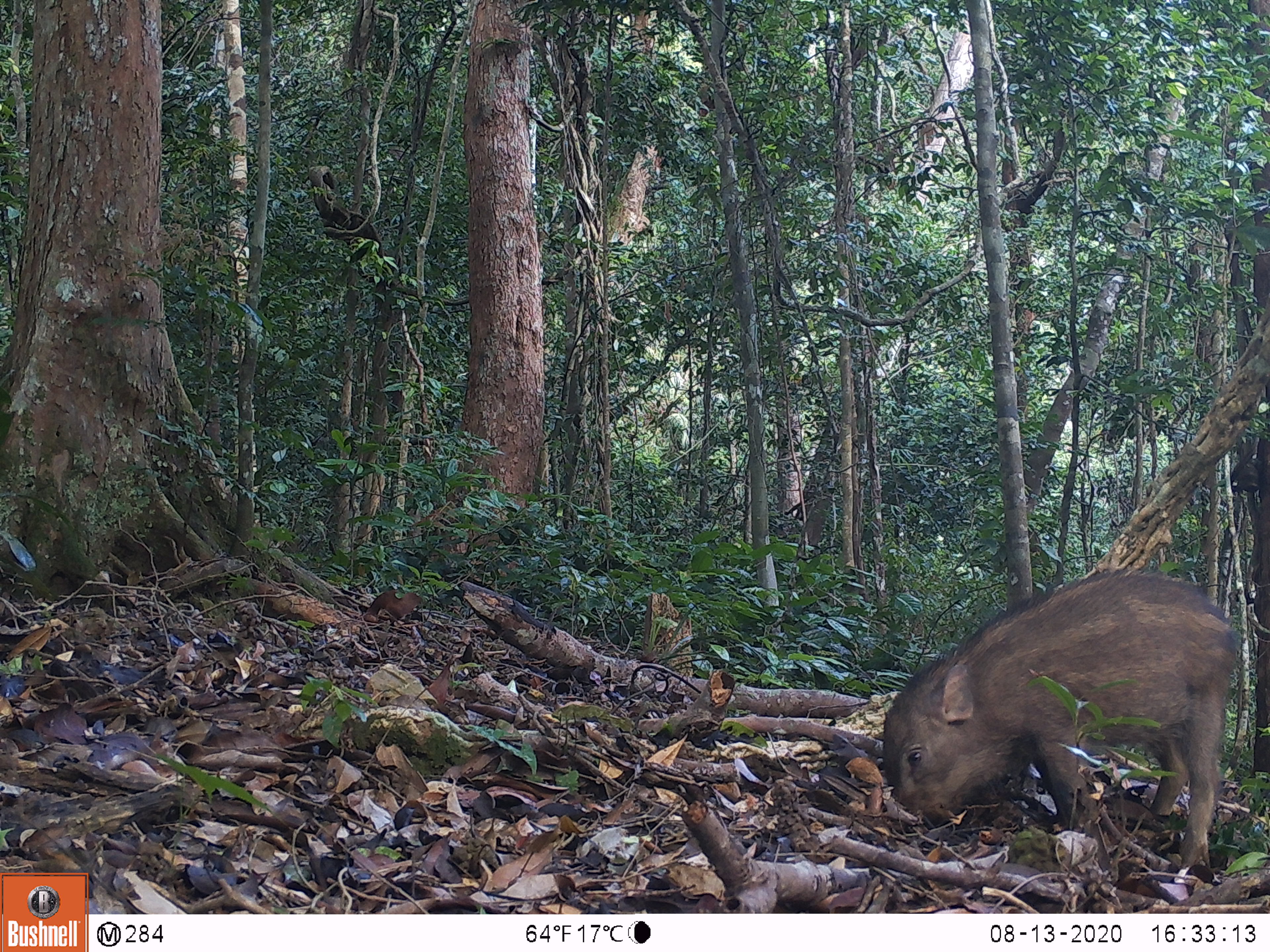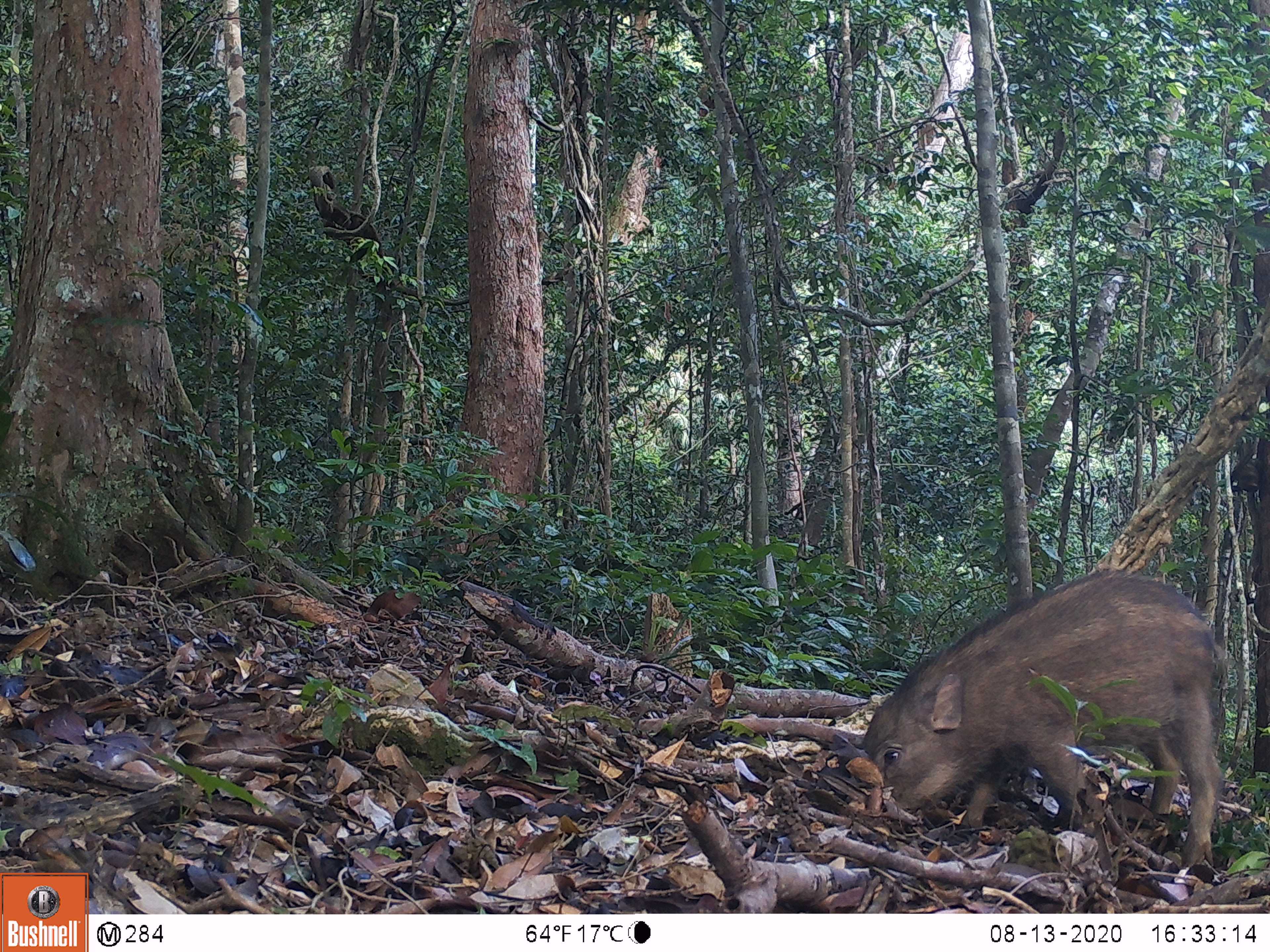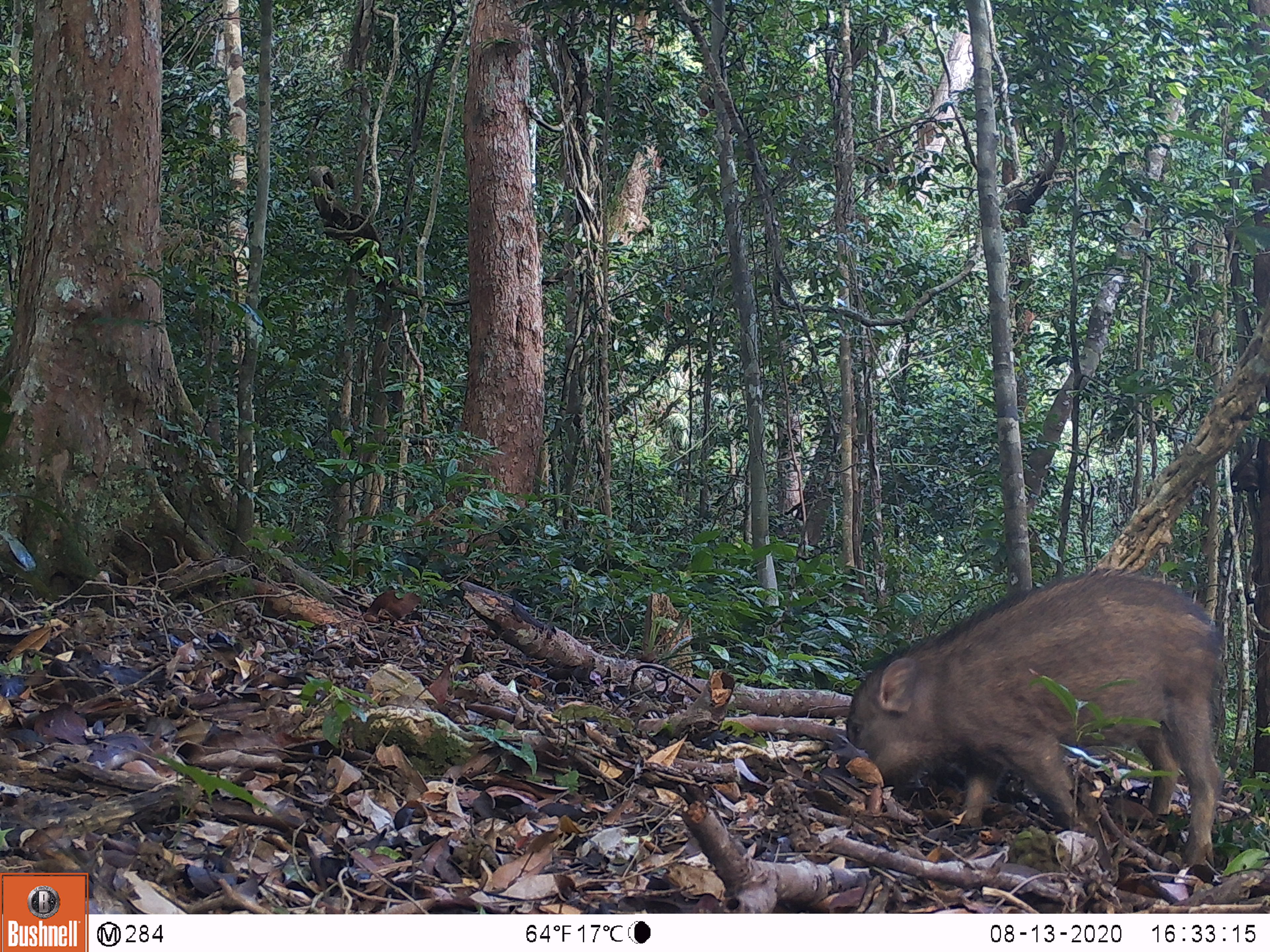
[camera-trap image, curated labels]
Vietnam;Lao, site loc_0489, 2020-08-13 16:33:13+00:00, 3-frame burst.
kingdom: Animalia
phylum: Chordata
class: Mammalia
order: Artiodactyla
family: Suidae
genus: Sus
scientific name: Sus scrofa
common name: eurasian wild pig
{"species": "eurasian wild pig (Sus scrofa)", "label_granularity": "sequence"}